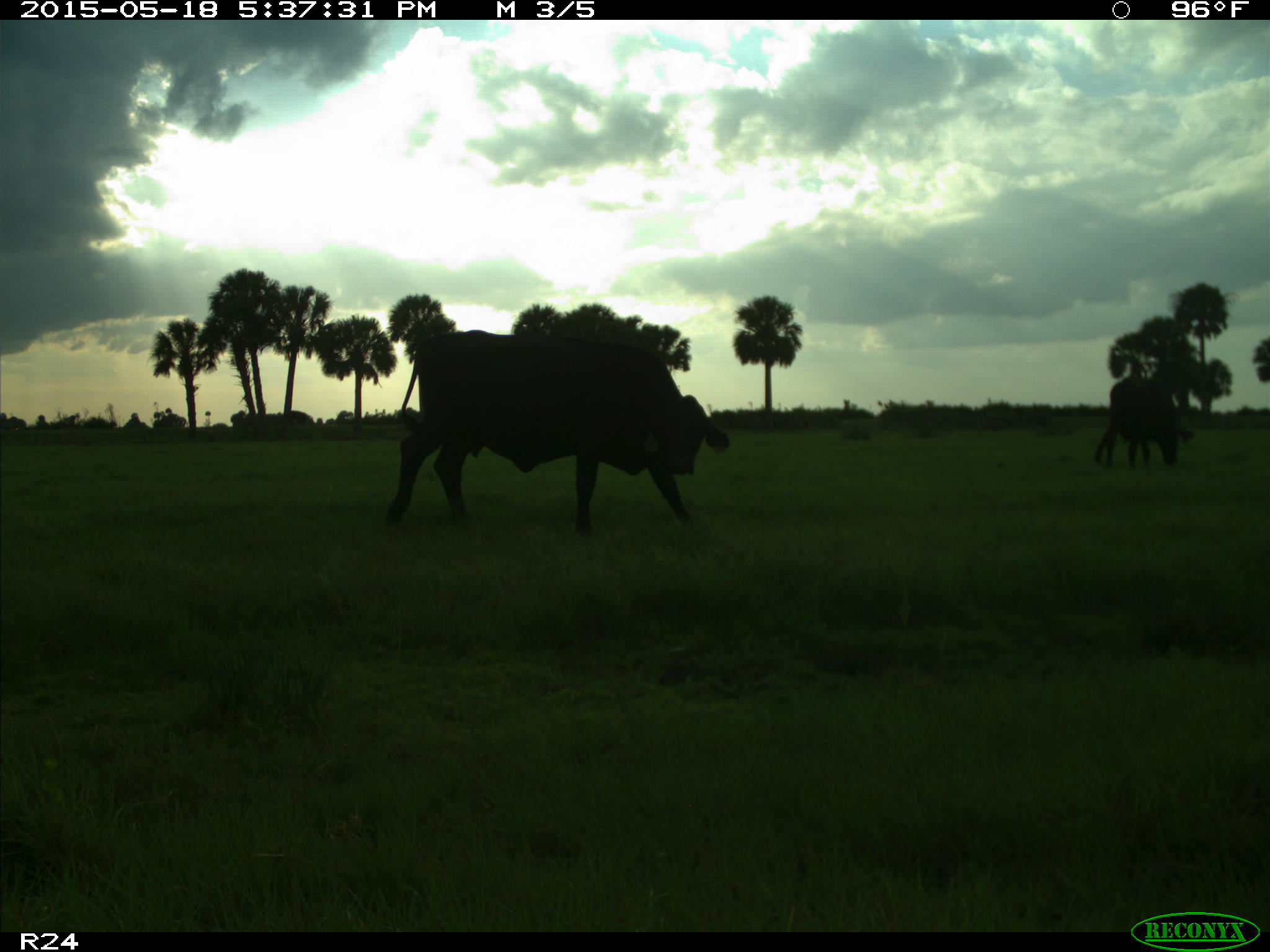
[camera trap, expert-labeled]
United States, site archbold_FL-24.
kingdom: Animalia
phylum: Chordata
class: Mammalia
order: Artiodactyla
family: Bovidae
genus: Bos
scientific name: Bos taurus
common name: domestic cow